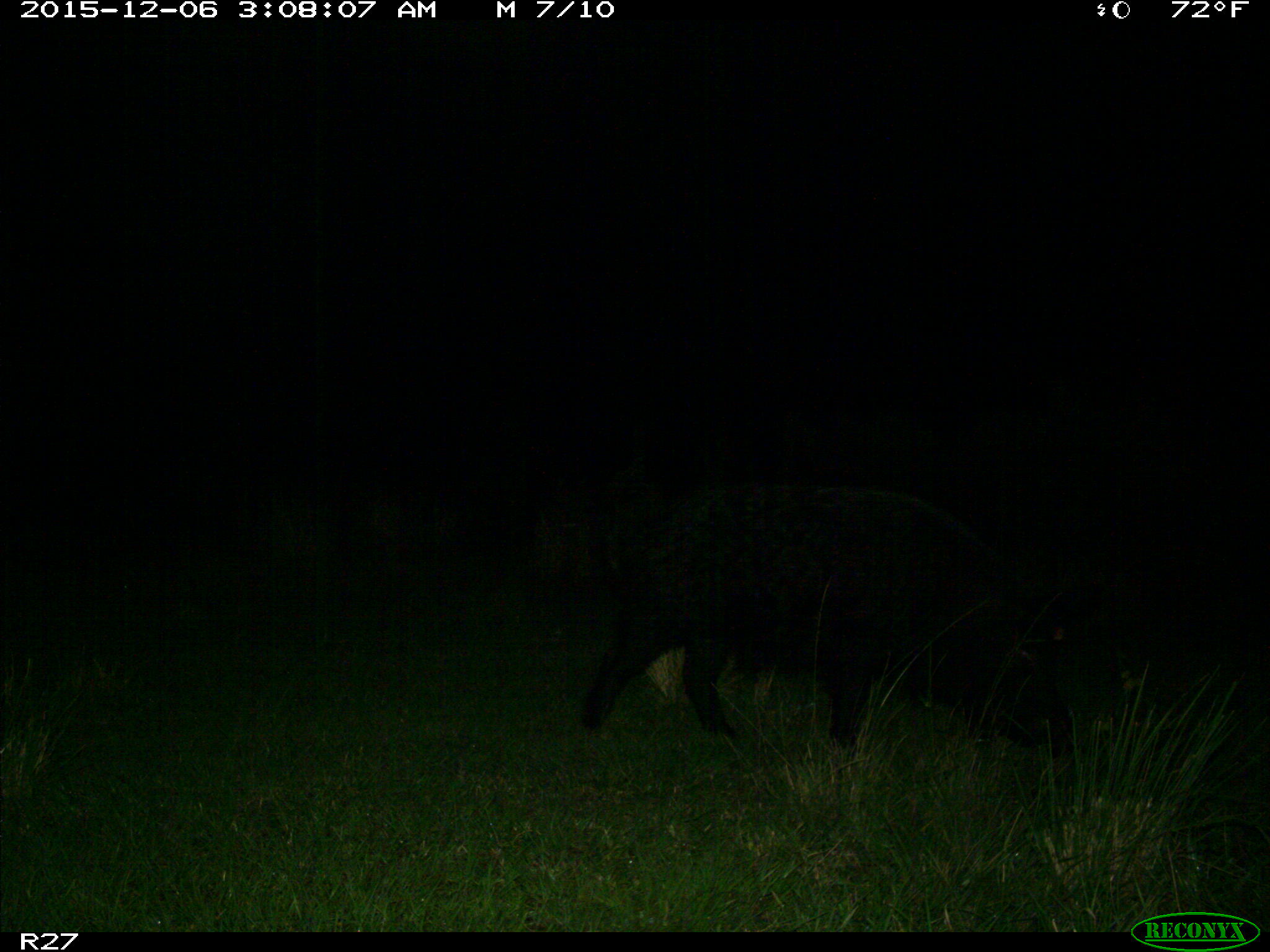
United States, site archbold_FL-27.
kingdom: Animalia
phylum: Chordata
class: Mammalia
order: Artiodactyla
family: Suidae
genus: Sus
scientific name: Sus scrofa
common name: wild boar